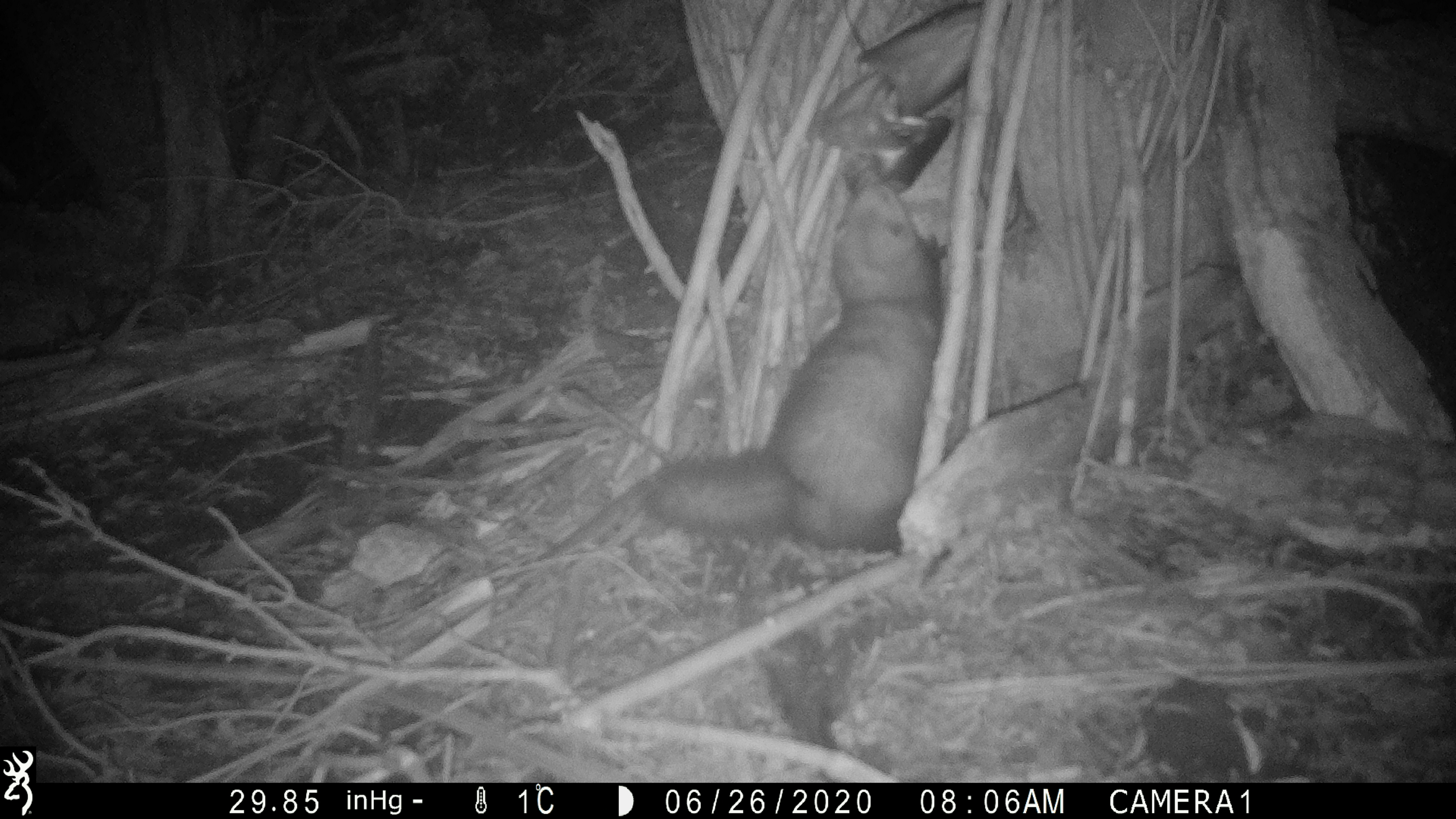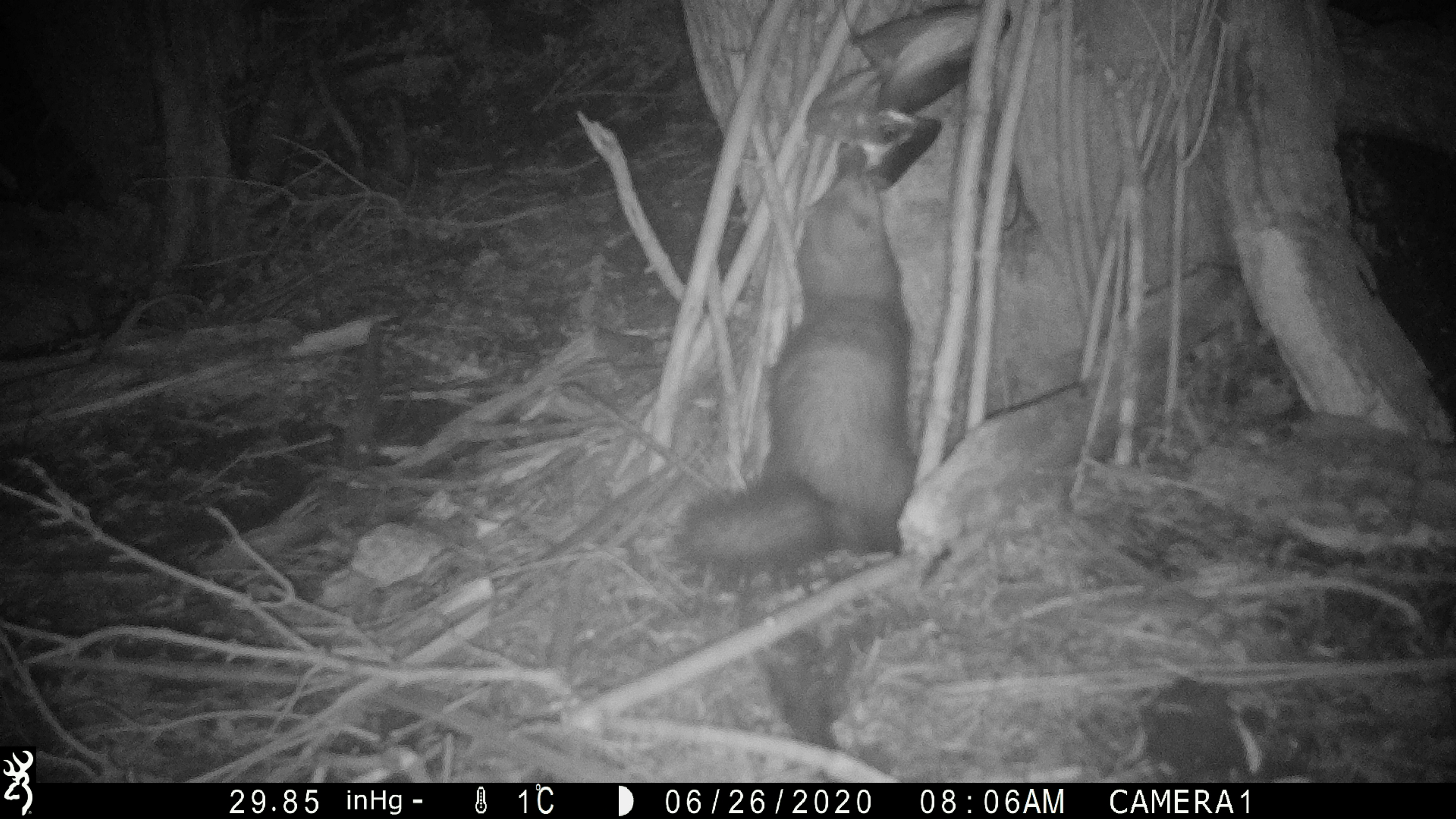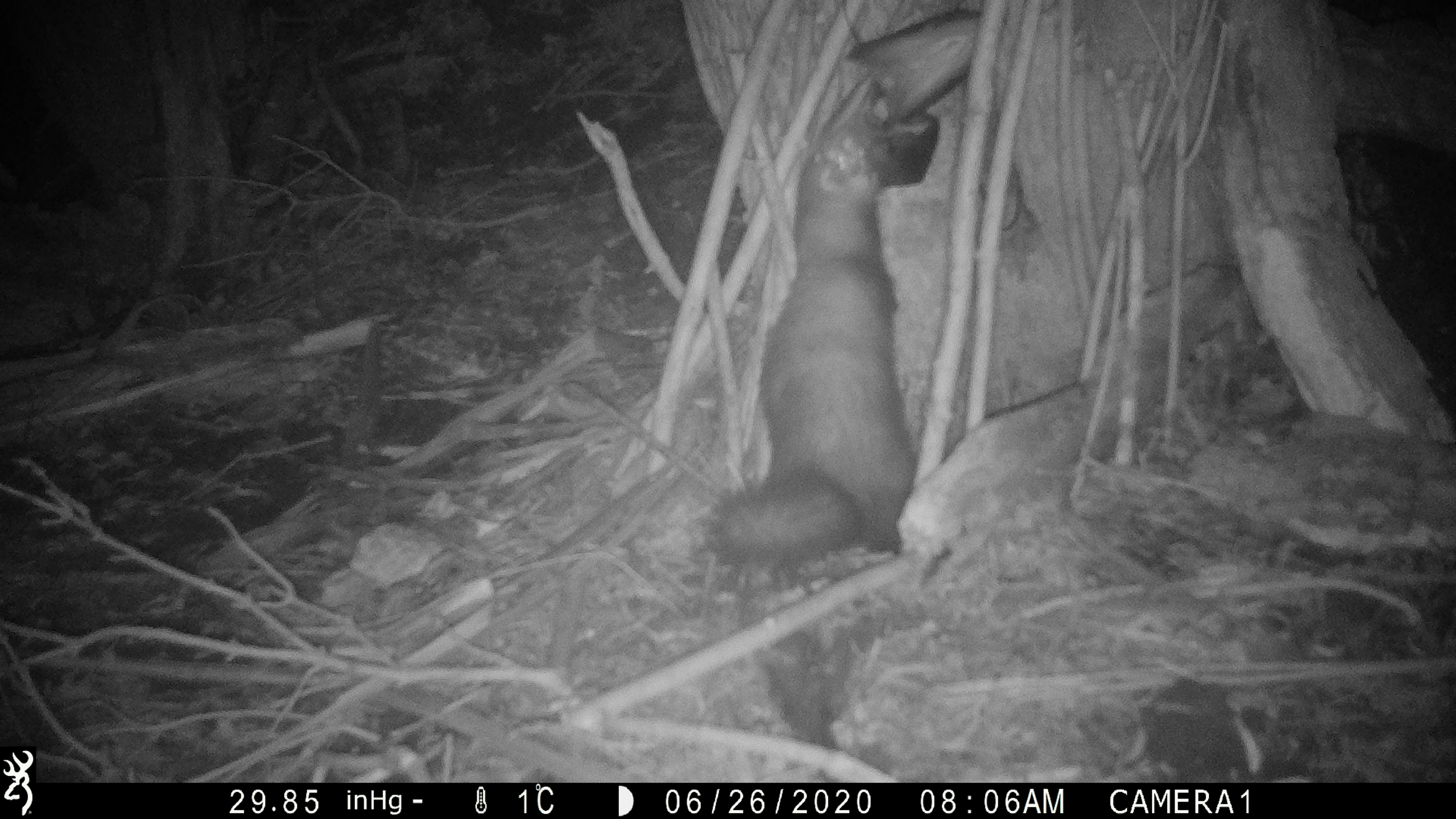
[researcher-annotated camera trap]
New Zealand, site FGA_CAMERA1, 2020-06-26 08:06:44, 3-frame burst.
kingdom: Animalia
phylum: Chordata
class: Mammalia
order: Carnivora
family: Mustelidae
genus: Mustela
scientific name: Mustela furo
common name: ferret